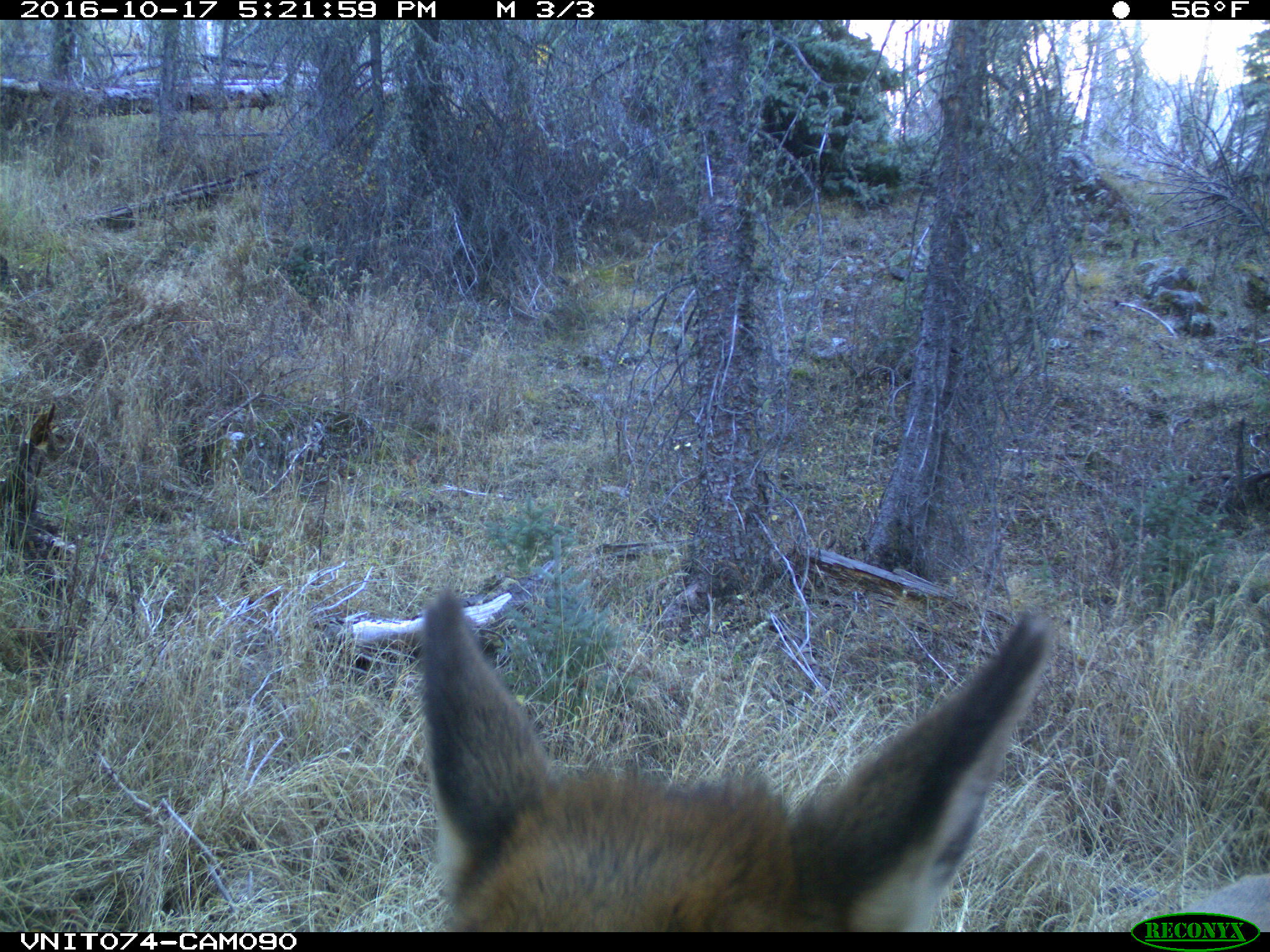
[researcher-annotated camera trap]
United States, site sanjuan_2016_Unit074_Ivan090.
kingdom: Animalia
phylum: Chordata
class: Mammalia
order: Artiodactyla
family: Cervidae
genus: Cervus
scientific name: Cervus elaphus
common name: red deer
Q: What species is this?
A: Cervus elaphus (red deer).